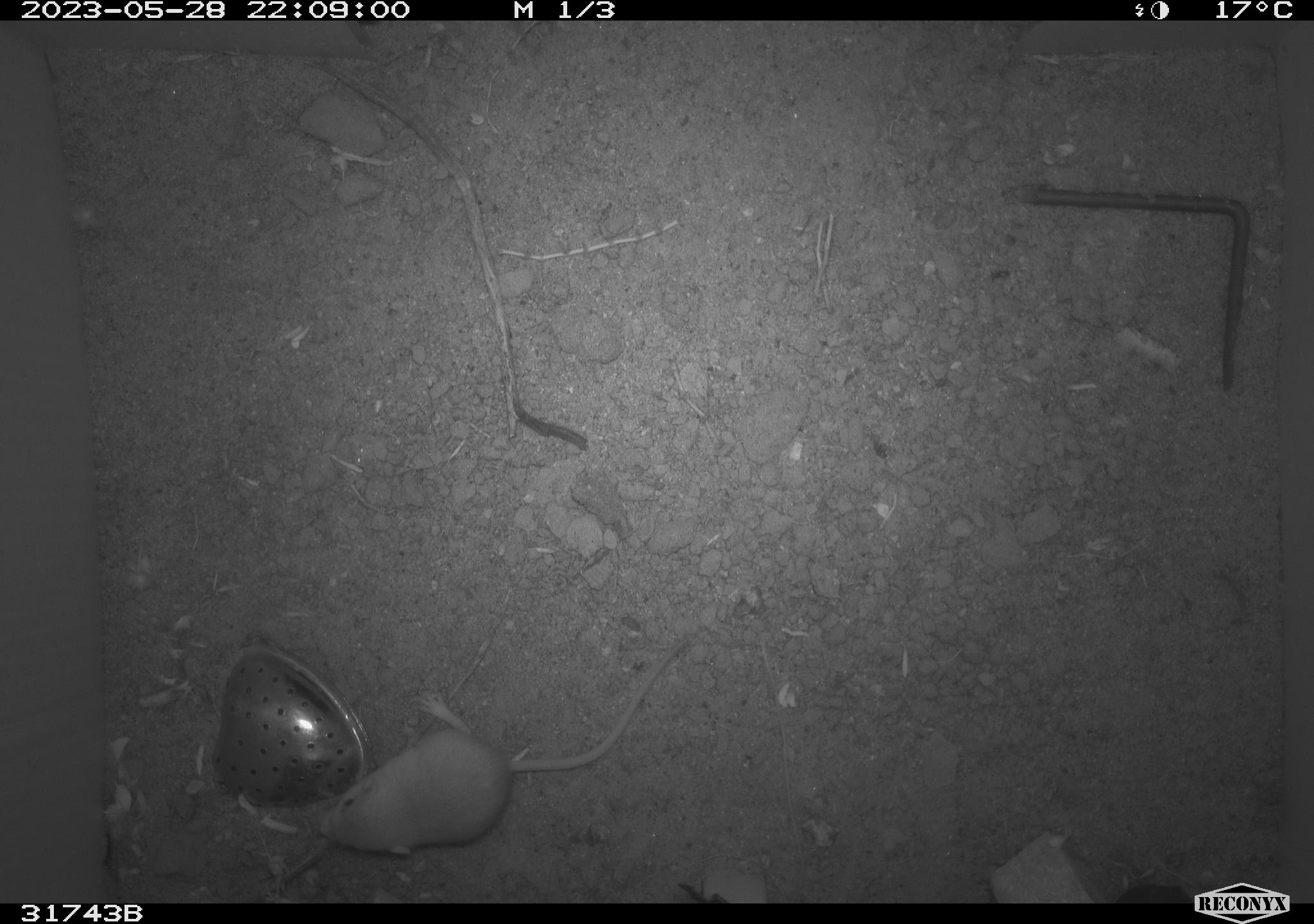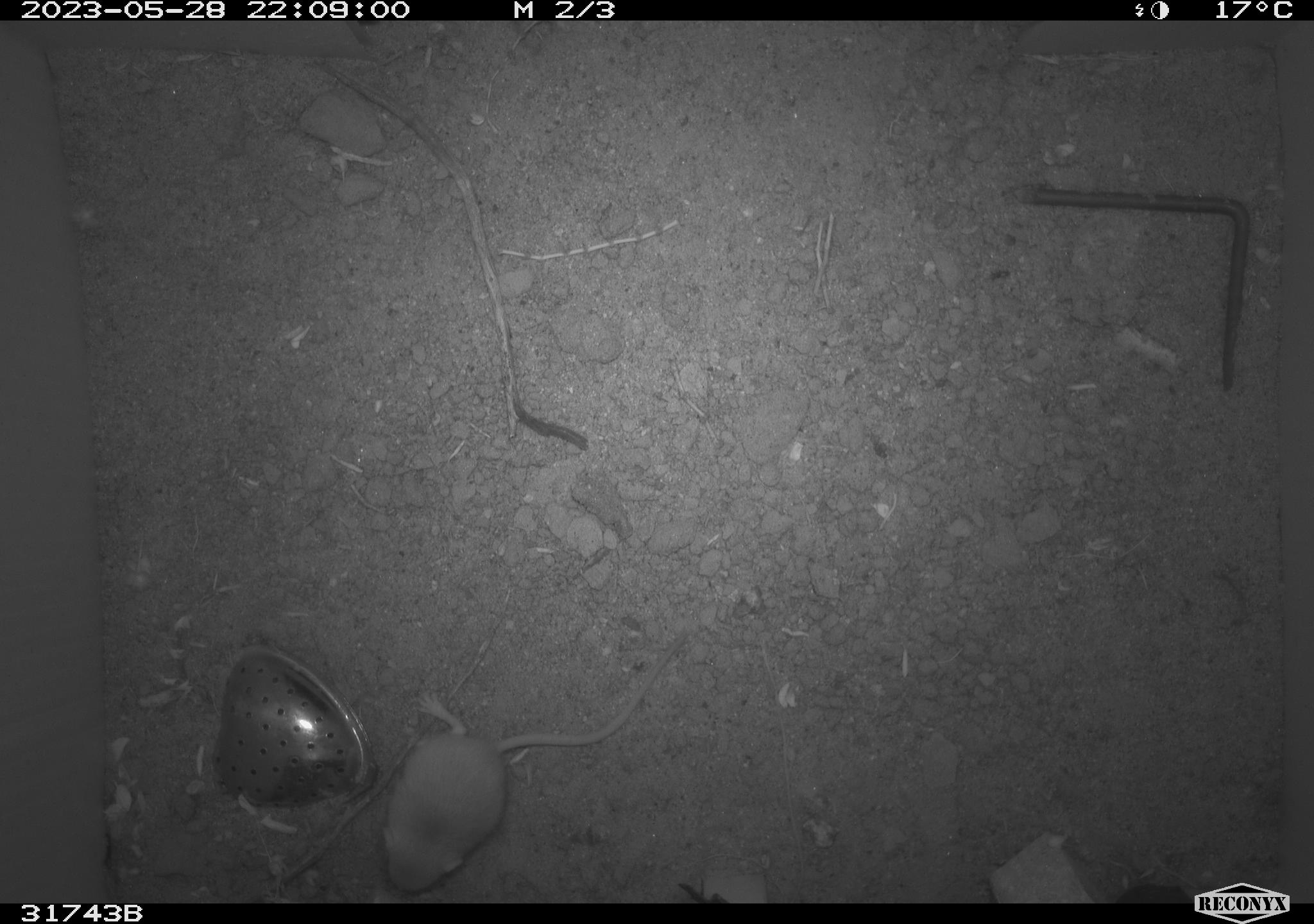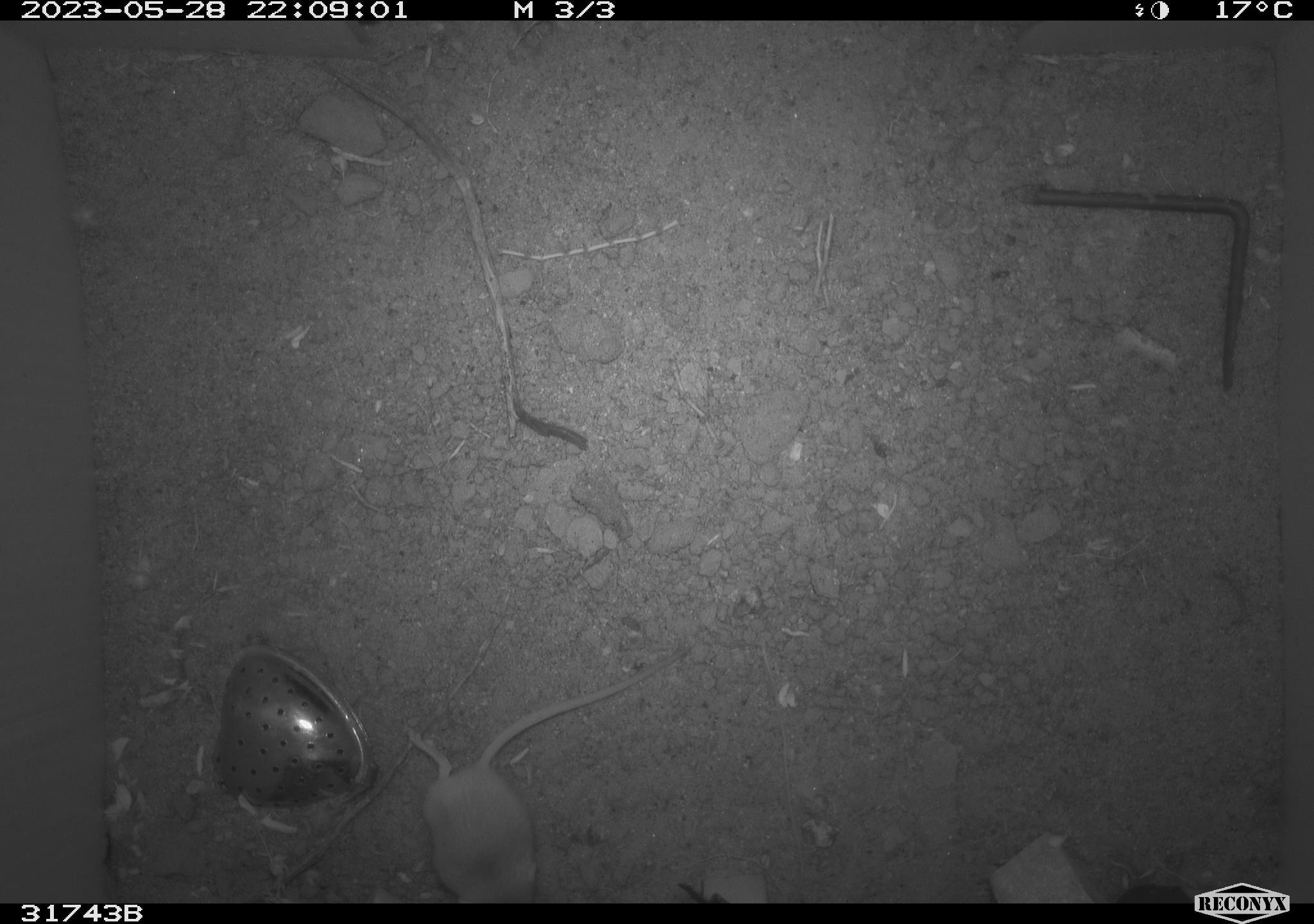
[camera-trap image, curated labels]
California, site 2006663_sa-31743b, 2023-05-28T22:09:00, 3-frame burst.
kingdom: Animalia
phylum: Chordata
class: Mammalia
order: Rodentia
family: Heteromyidae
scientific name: Heteromyidae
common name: kangaroo rats and pocket mice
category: heteromyidae family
Heteromyidae family (kangaroo rats and pocket mice) (Heteromyidae).